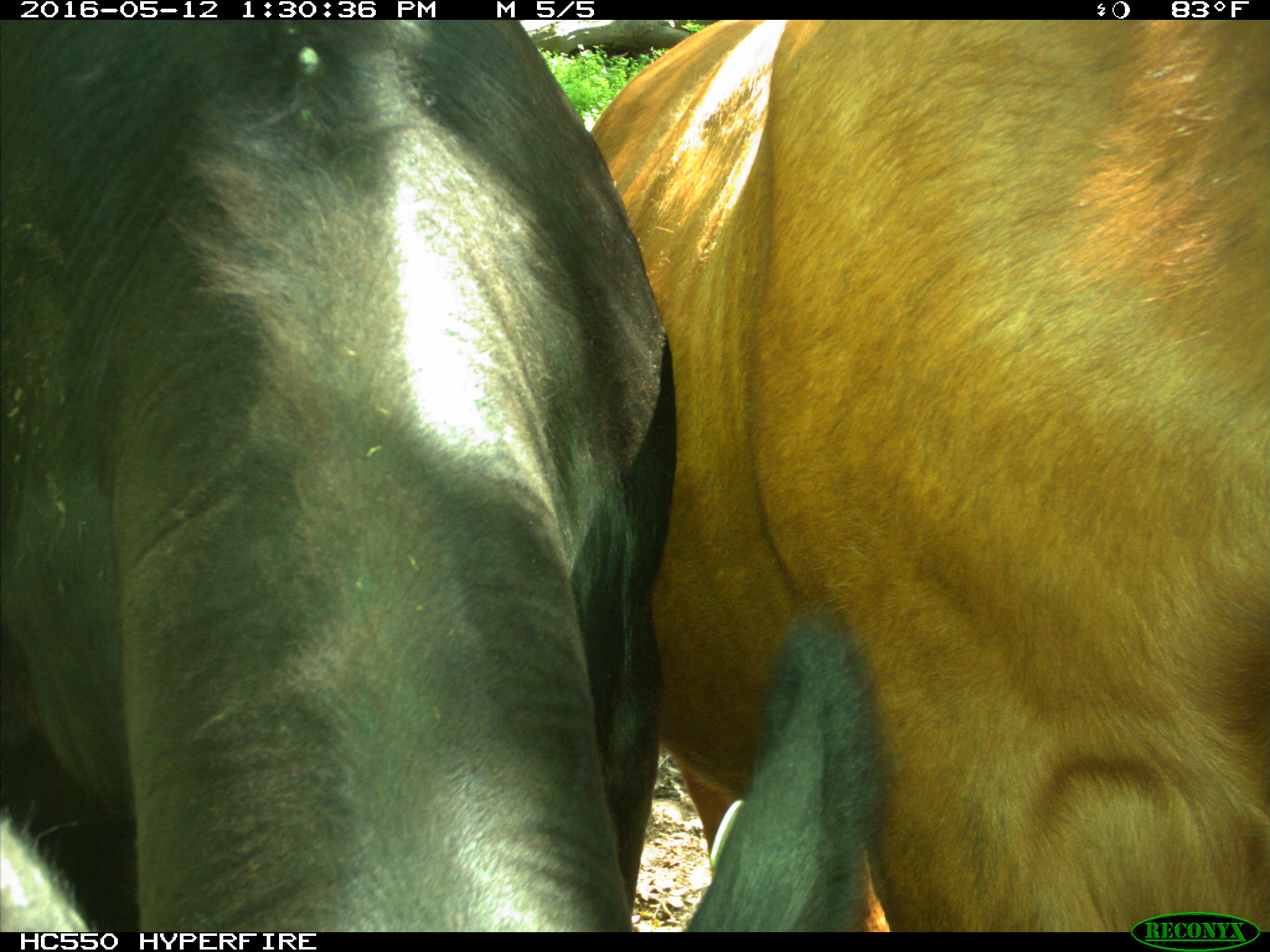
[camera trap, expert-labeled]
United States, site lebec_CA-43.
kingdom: Animalia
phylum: Chordata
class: Mammalia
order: Artiodactyla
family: Bovidae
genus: Bos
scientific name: Bos taurus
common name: domestic cow